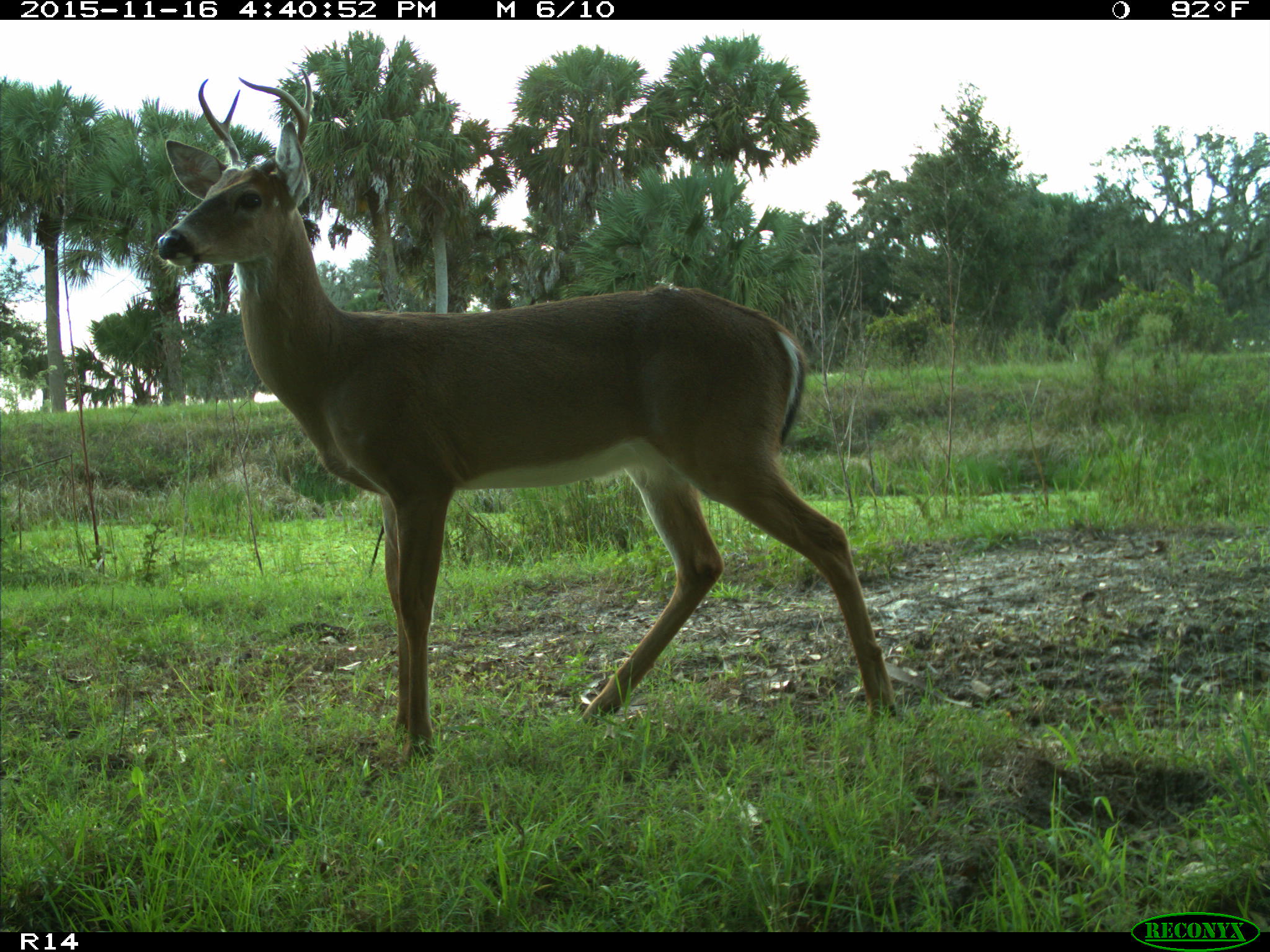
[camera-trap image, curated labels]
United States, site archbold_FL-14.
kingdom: Animalia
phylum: Chordata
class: Mammalia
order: Artiodactyla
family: Cervidae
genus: Odocoileus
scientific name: Odocoileus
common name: deer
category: unidentified deer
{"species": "unidentified deer (deer) (Odocoileus)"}